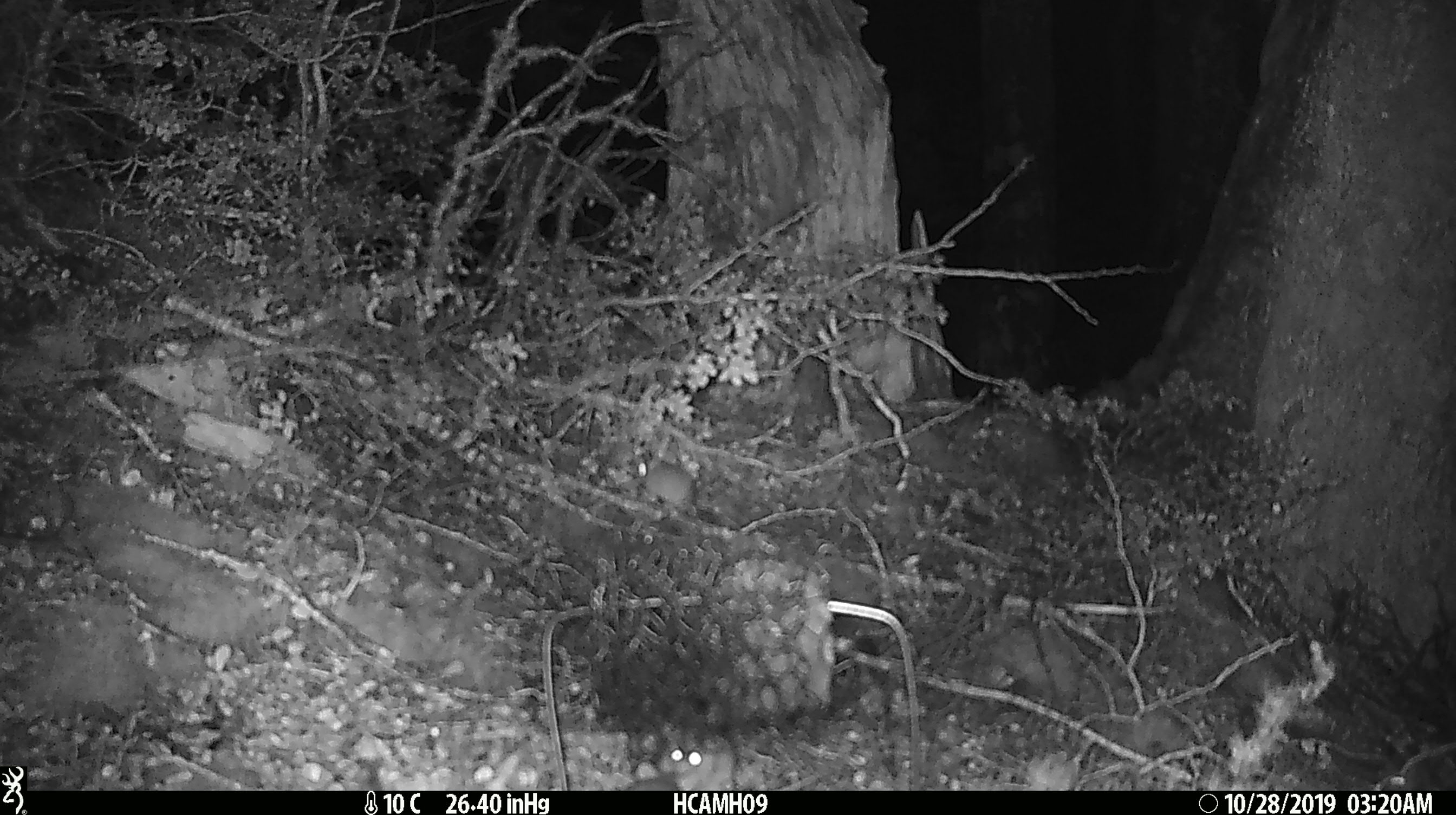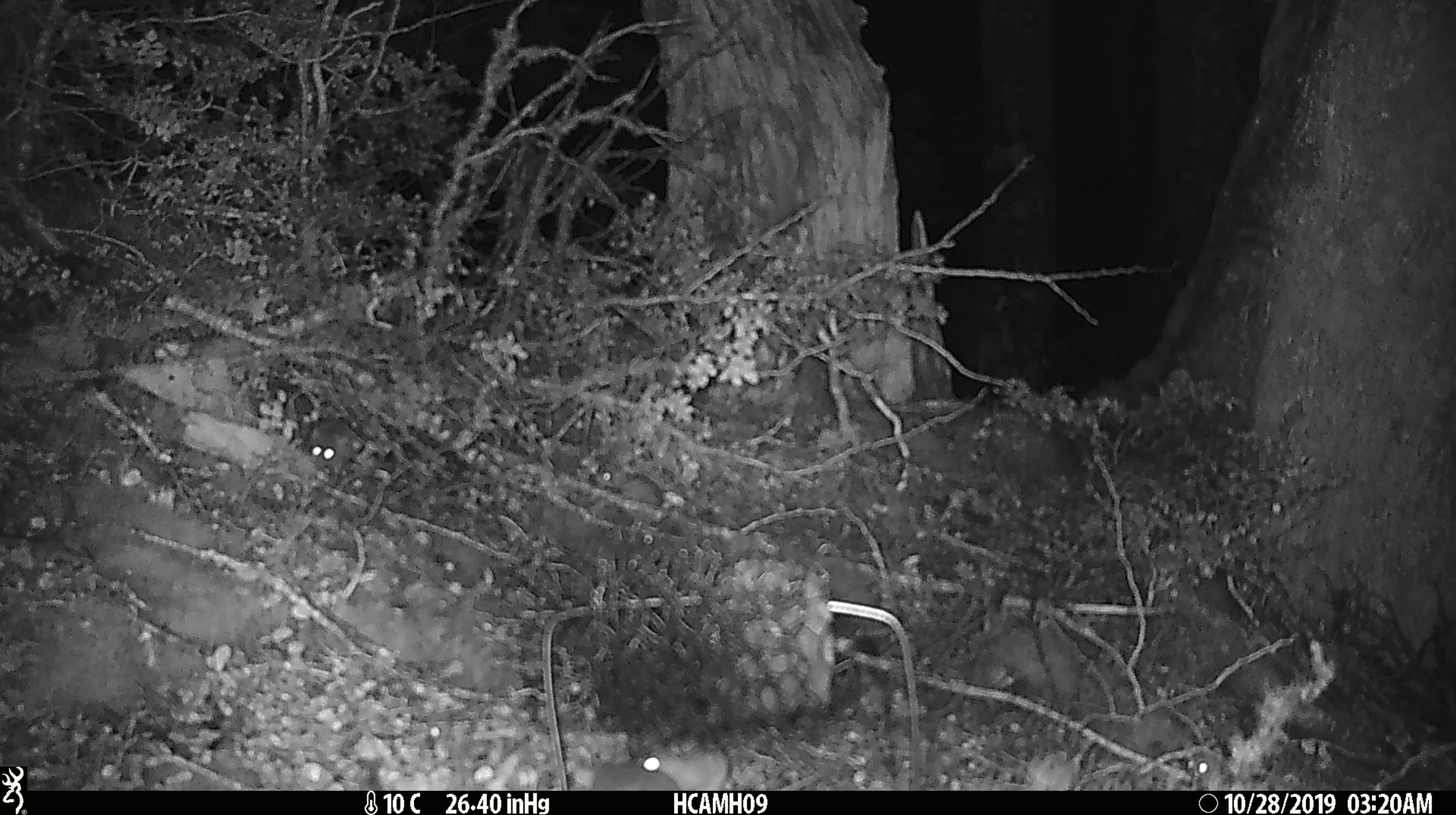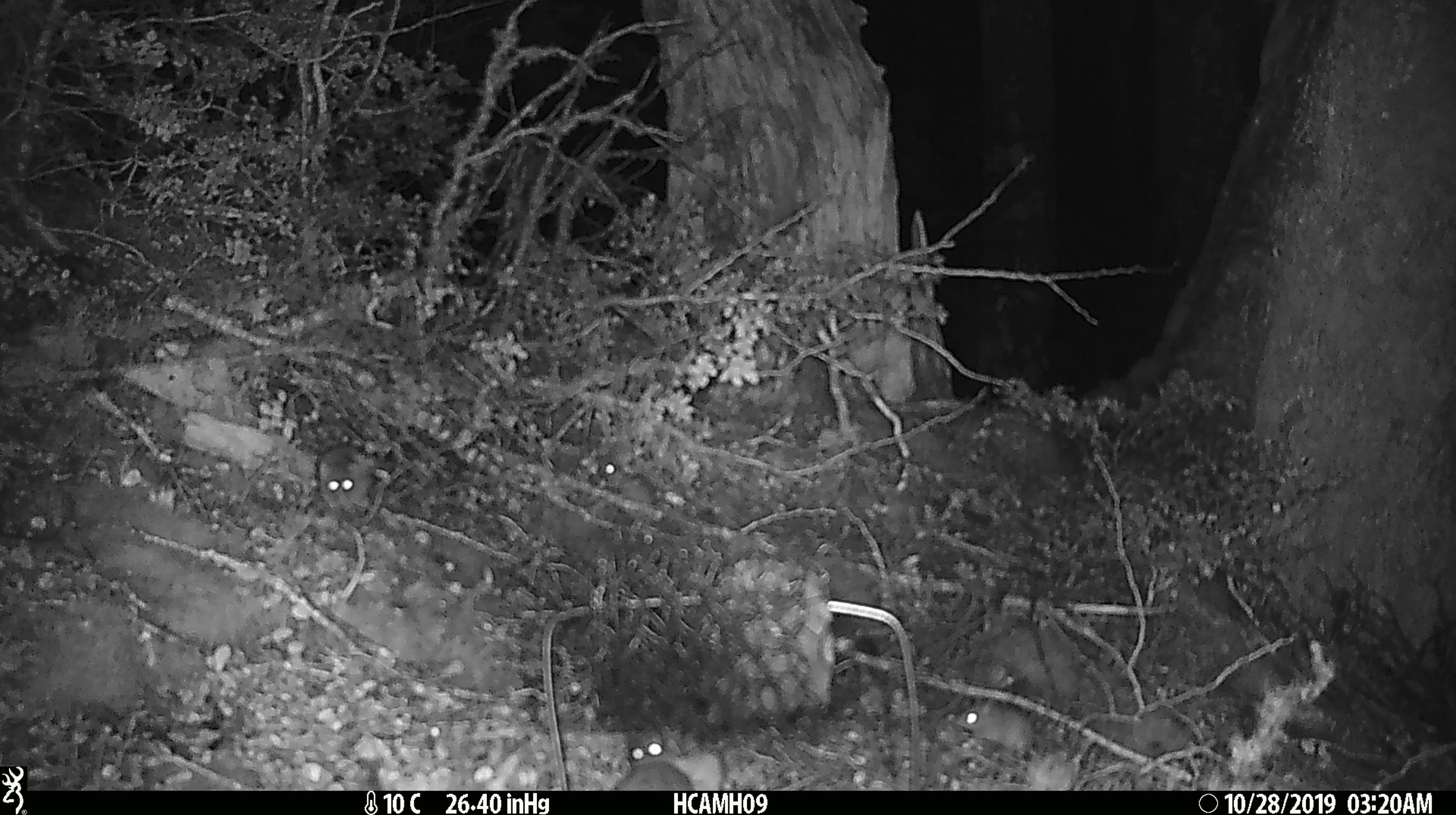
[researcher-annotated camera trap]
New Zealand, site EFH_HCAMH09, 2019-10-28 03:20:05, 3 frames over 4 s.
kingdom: Animalia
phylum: Chordata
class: Mammalia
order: Rodentia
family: Muridae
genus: Mus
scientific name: Mus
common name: mouse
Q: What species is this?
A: Mouse (Mus).